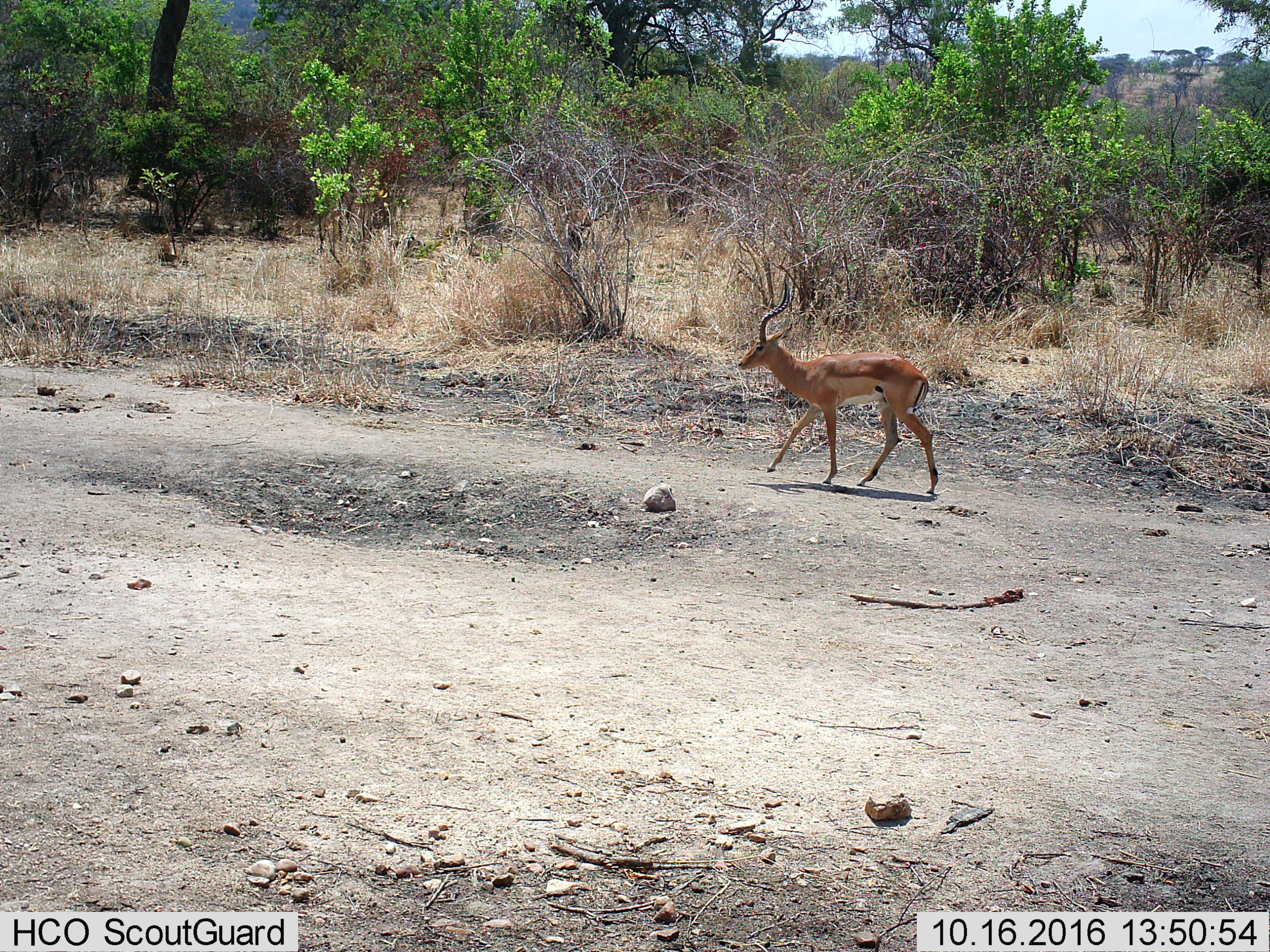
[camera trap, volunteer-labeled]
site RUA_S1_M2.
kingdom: Animalia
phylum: Chordata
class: Mammalia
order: Artiodactyla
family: Bovidae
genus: Aepyceros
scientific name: Aepyceros melampus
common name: impala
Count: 1.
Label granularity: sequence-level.